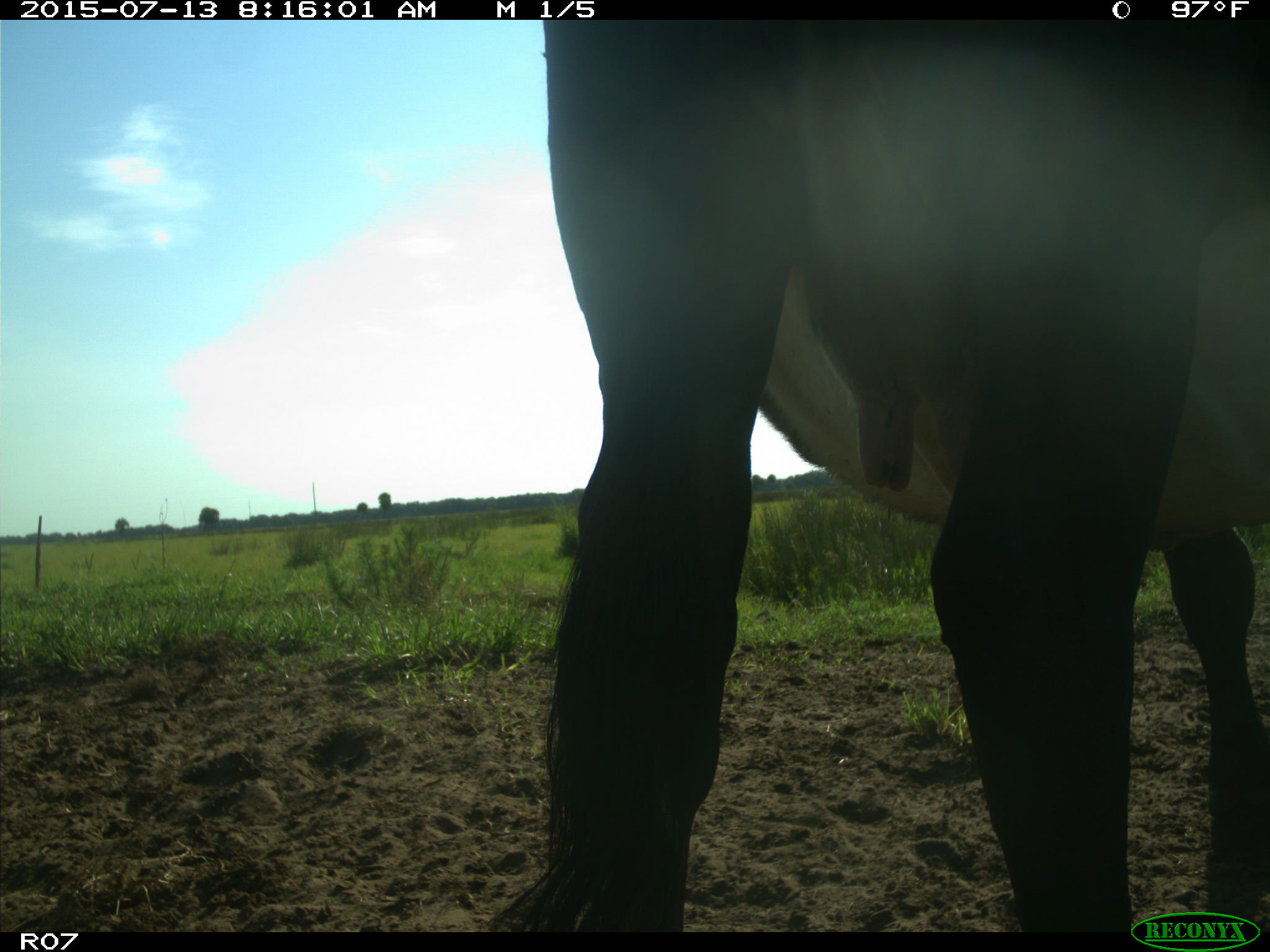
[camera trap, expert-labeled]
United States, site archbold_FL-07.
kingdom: Animalia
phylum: Chordata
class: Mammalia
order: Artiodactyla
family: Bovidae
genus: Bos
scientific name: Bos taurus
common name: domestic cow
Bos taurus (domestic cow).